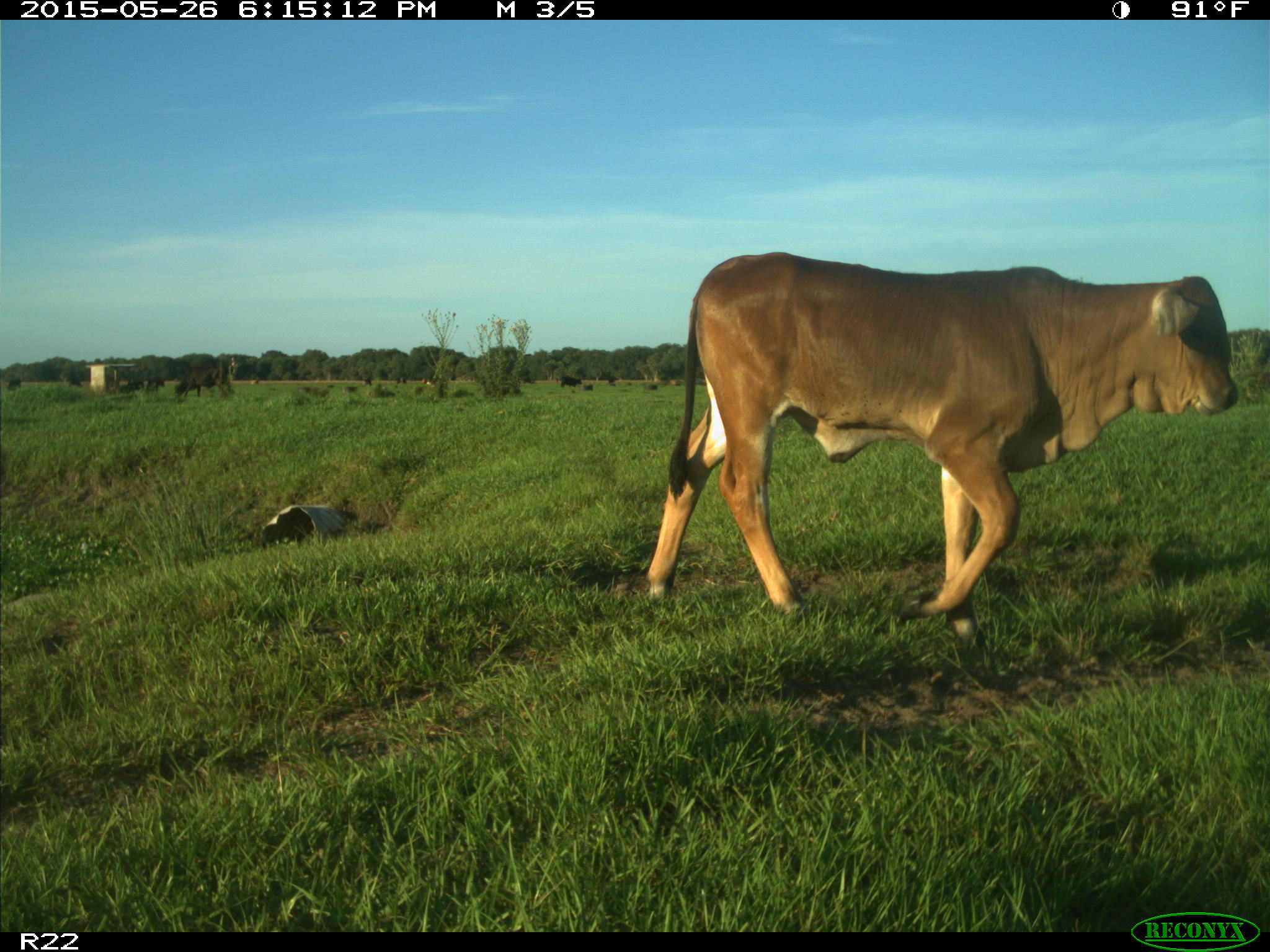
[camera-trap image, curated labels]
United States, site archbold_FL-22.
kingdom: Animalia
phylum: Chordata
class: Mammalia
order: Artiodactyla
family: Bovidae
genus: Bos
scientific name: Bos taurus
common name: domestic cow